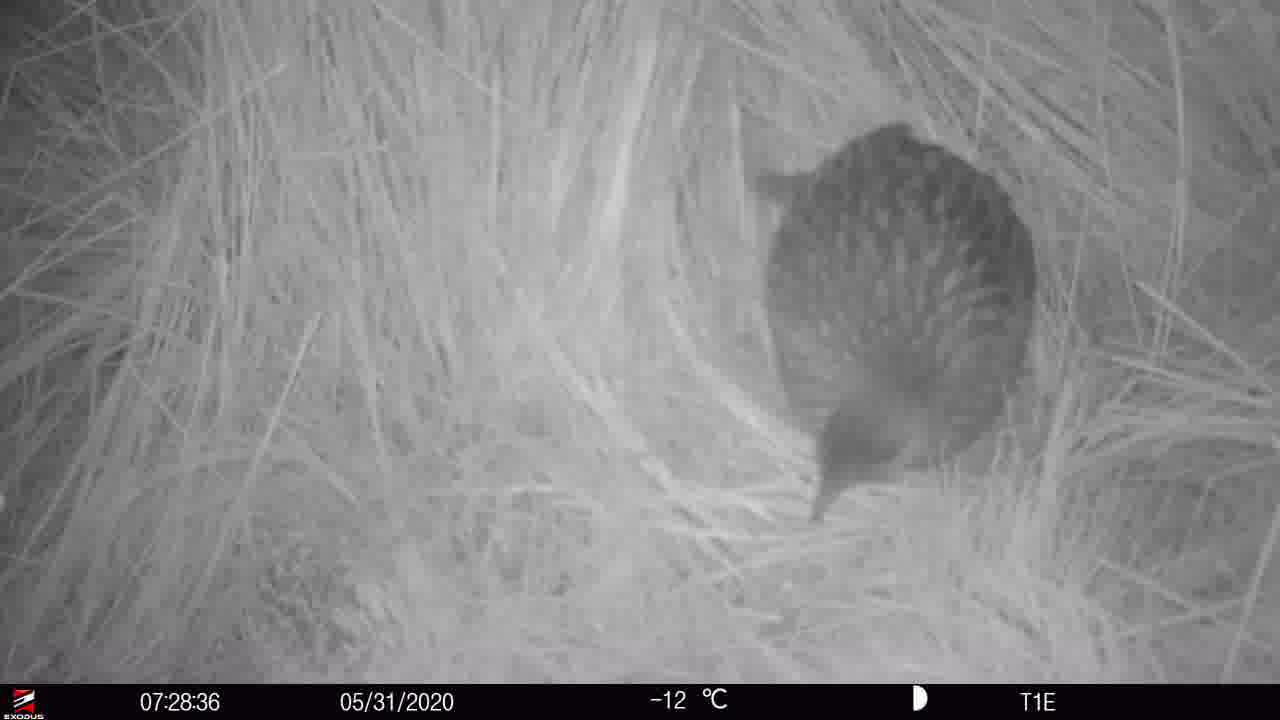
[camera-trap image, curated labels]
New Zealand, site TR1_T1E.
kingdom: Animalia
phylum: Chordata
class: Aves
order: Gruiformes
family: Rallidae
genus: Gallirallus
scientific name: Gallirallus australis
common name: weka